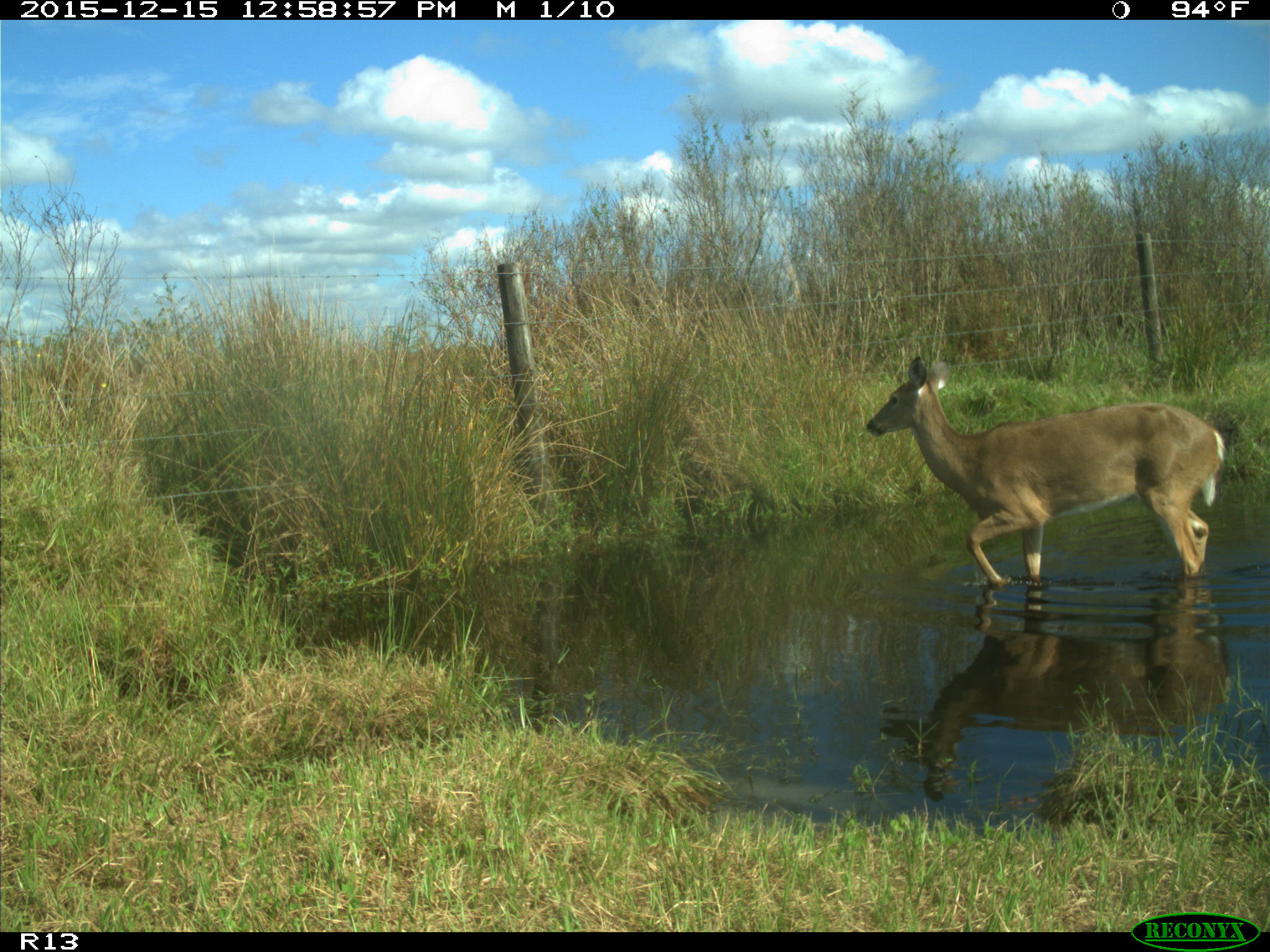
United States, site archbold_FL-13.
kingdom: Animalia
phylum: Chordata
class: Mammalia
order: Artiodactyla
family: Cervidae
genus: Odocoileus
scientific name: Odocoileus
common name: deer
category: unidentified deer